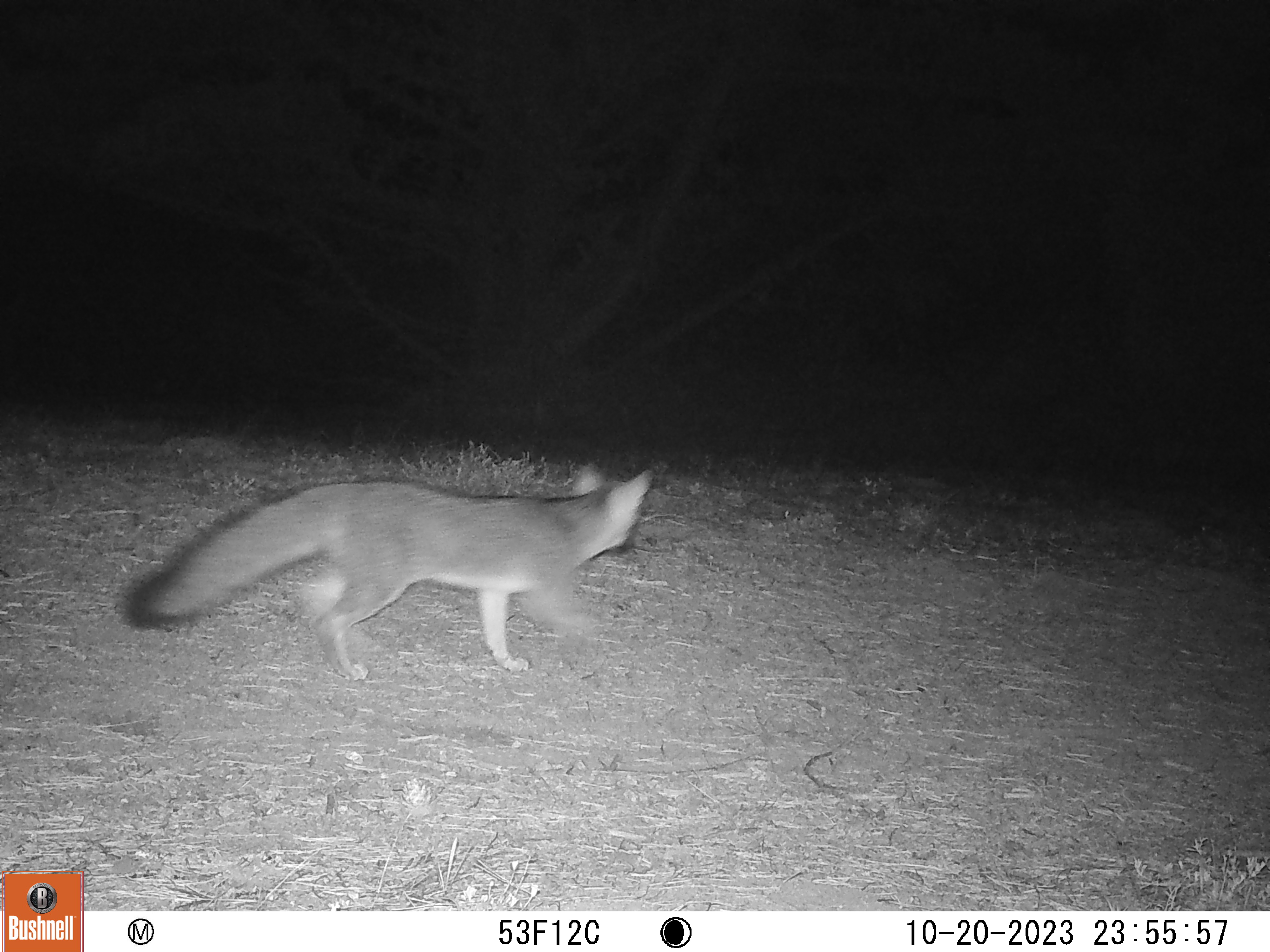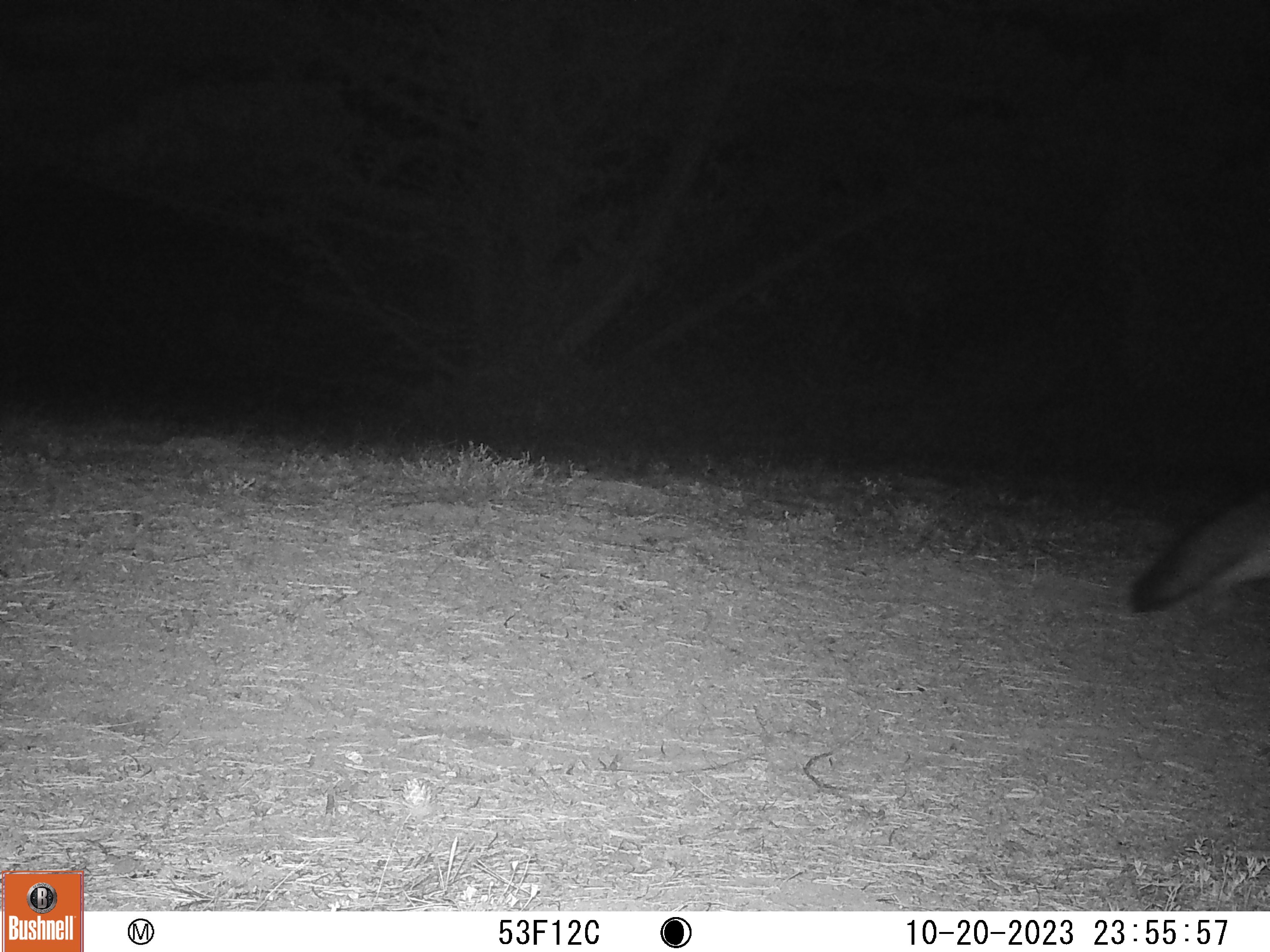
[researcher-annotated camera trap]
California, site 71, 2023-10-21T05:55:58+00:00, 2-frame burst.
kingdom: Animalia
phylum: Chordata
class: Mammalia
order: Carnivora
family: Canidae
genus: Urocyon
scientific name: Urocyon cinereoargenteus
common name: gray fox